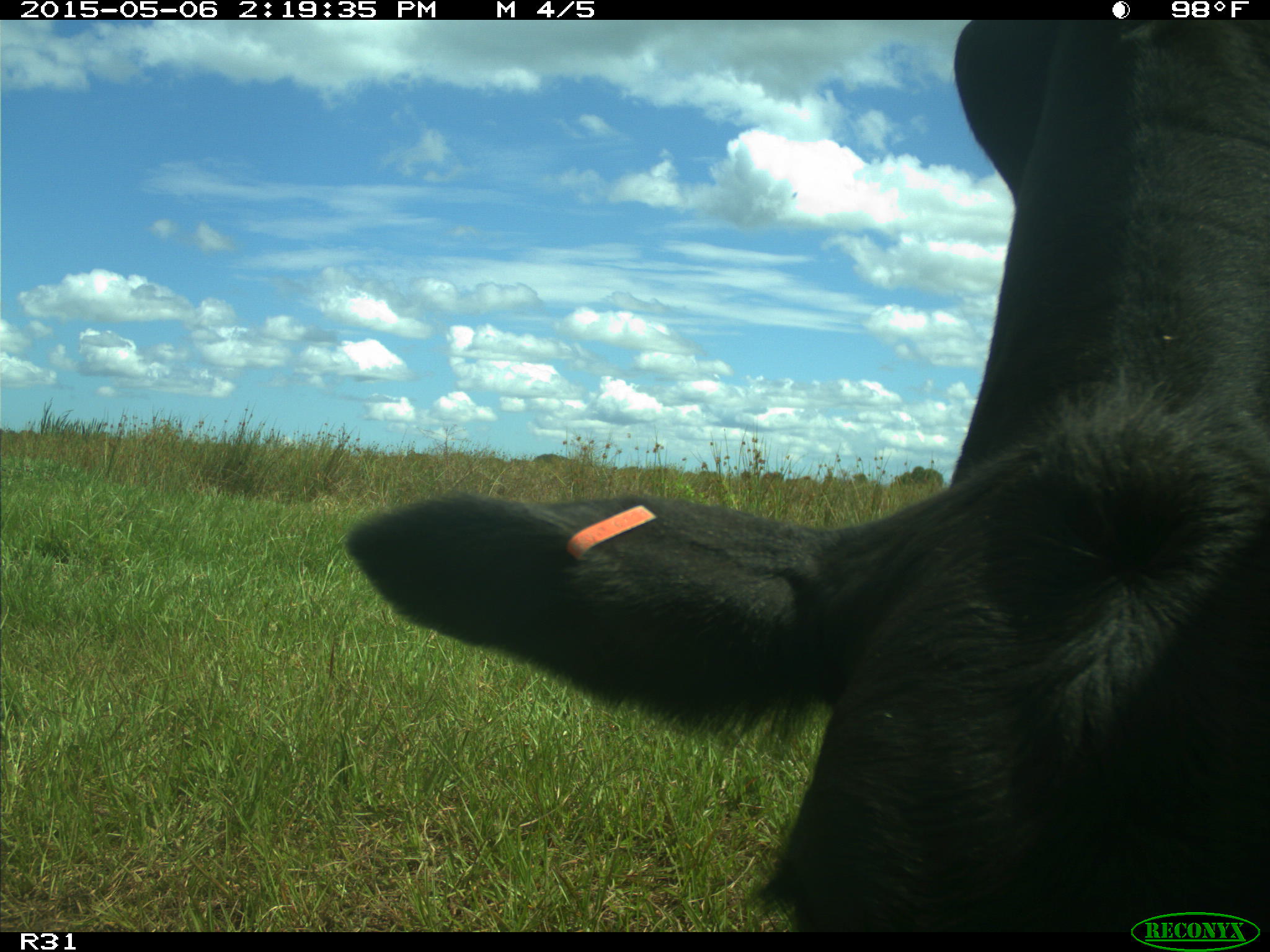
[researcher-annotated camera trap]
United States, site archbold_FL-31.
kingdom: Animalia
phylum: Chordata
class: Mammalia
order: Artiodactyla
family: Bovidae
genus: Bos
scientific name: Bos taurus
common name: domestic cow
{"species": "Bos taurus (domestic cow)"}